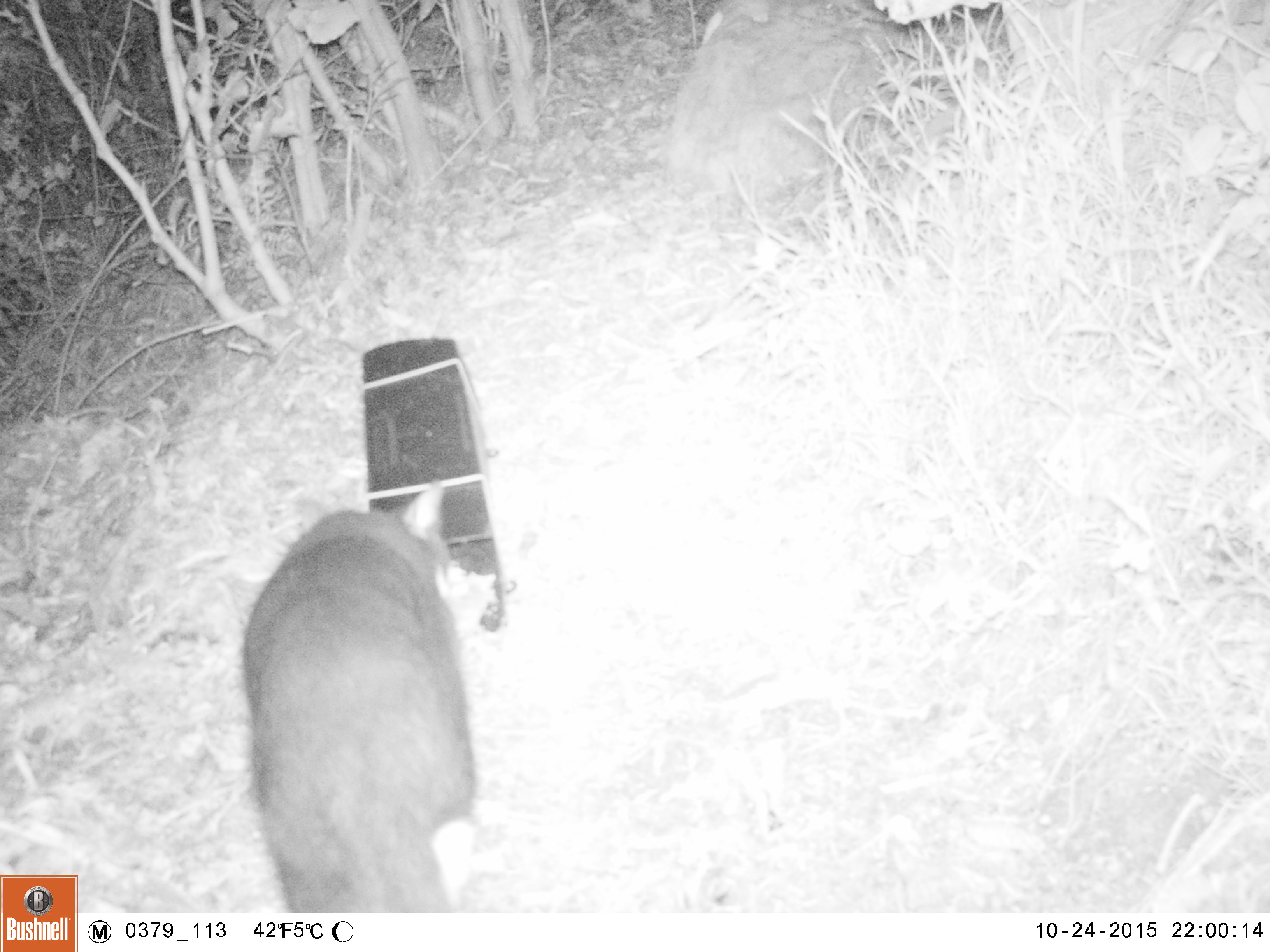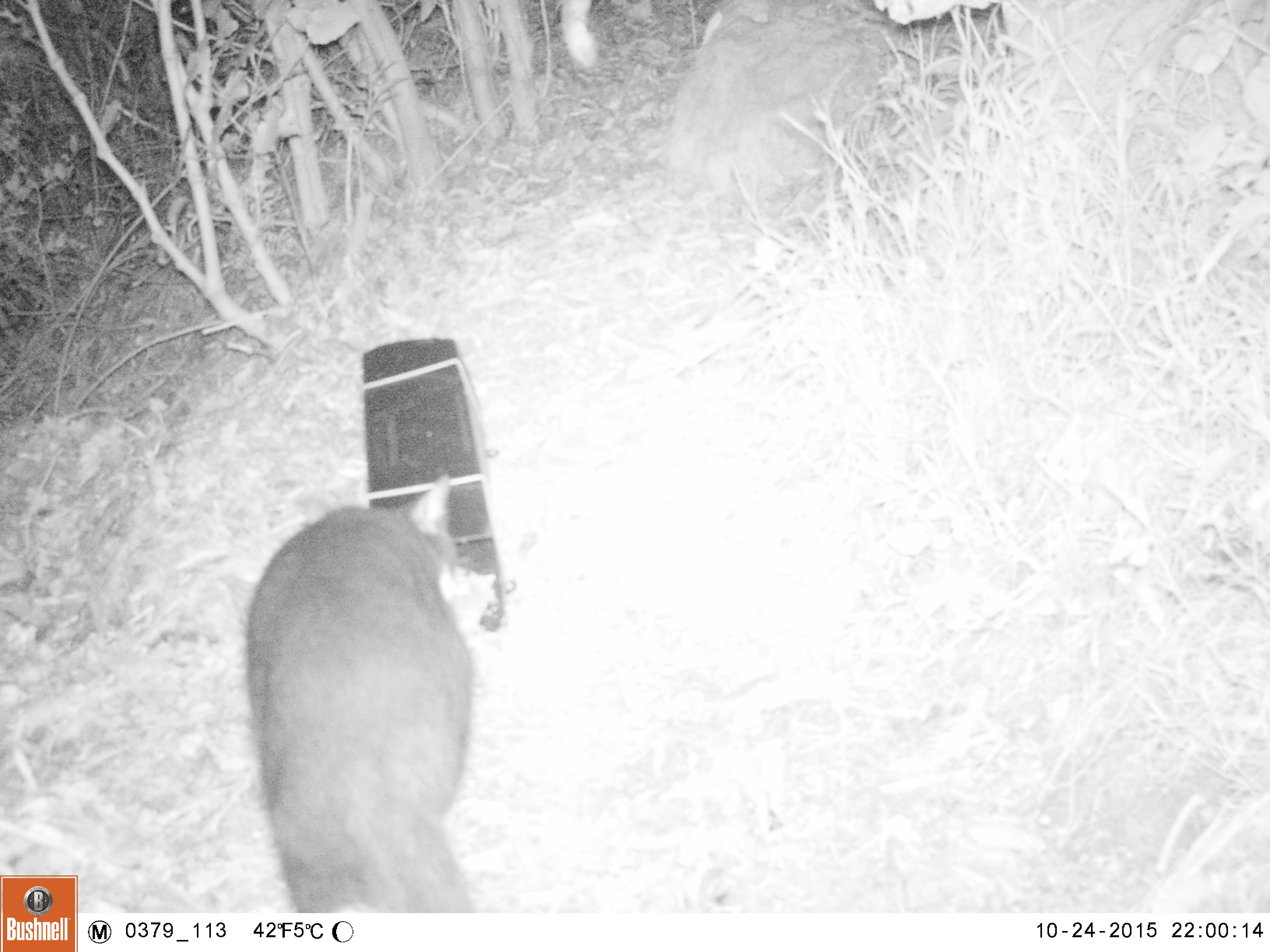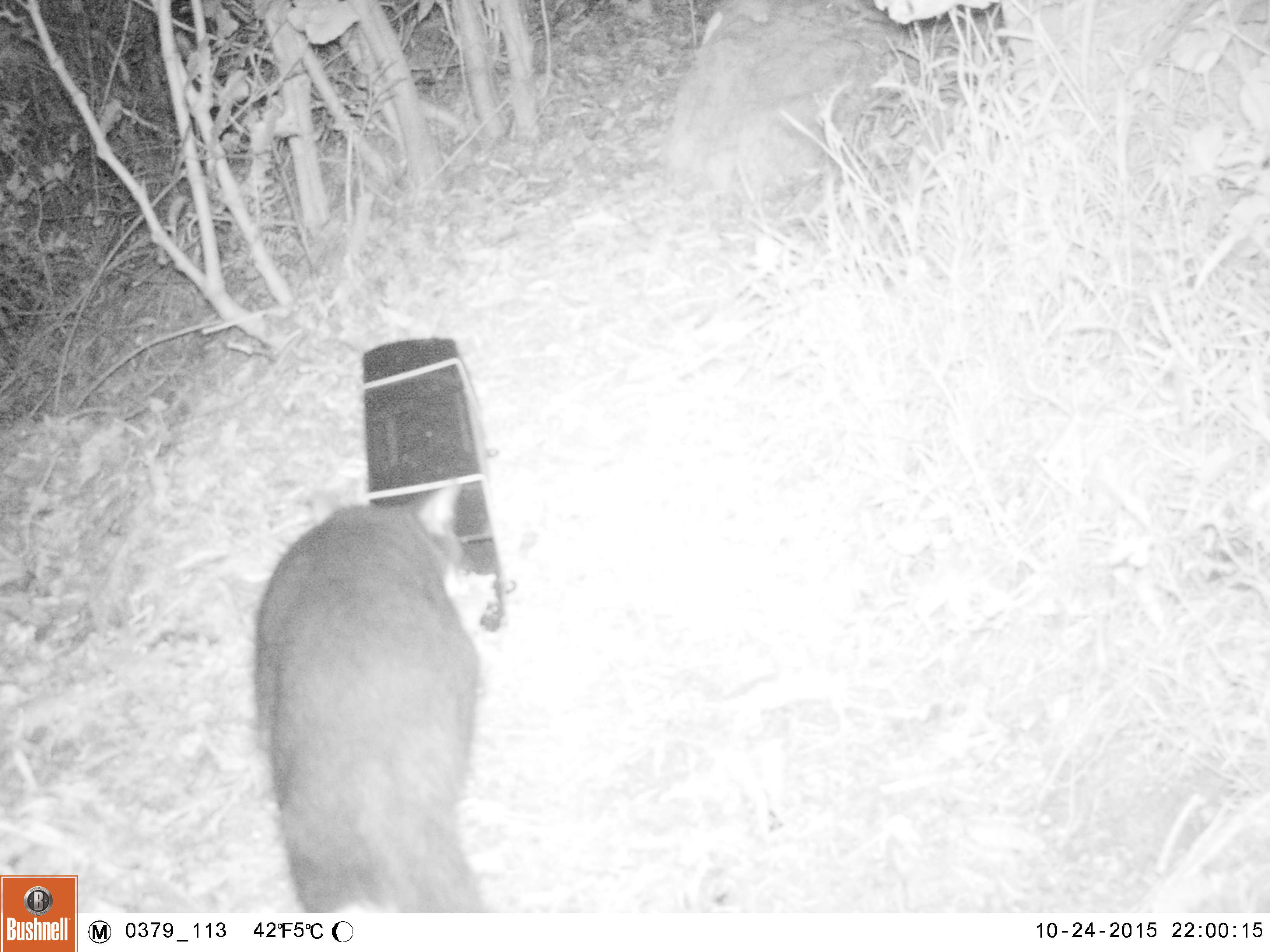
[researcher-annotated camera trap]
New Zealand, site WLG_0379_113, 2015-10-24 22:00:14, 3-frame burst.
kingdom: Animalia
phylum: Chordata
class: Mammalia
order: Carnivora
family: Felidae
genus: Felis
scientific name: Felis catus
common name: domestic cat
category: cat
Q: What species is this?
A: Cat (domestic cat) (Felis catus).